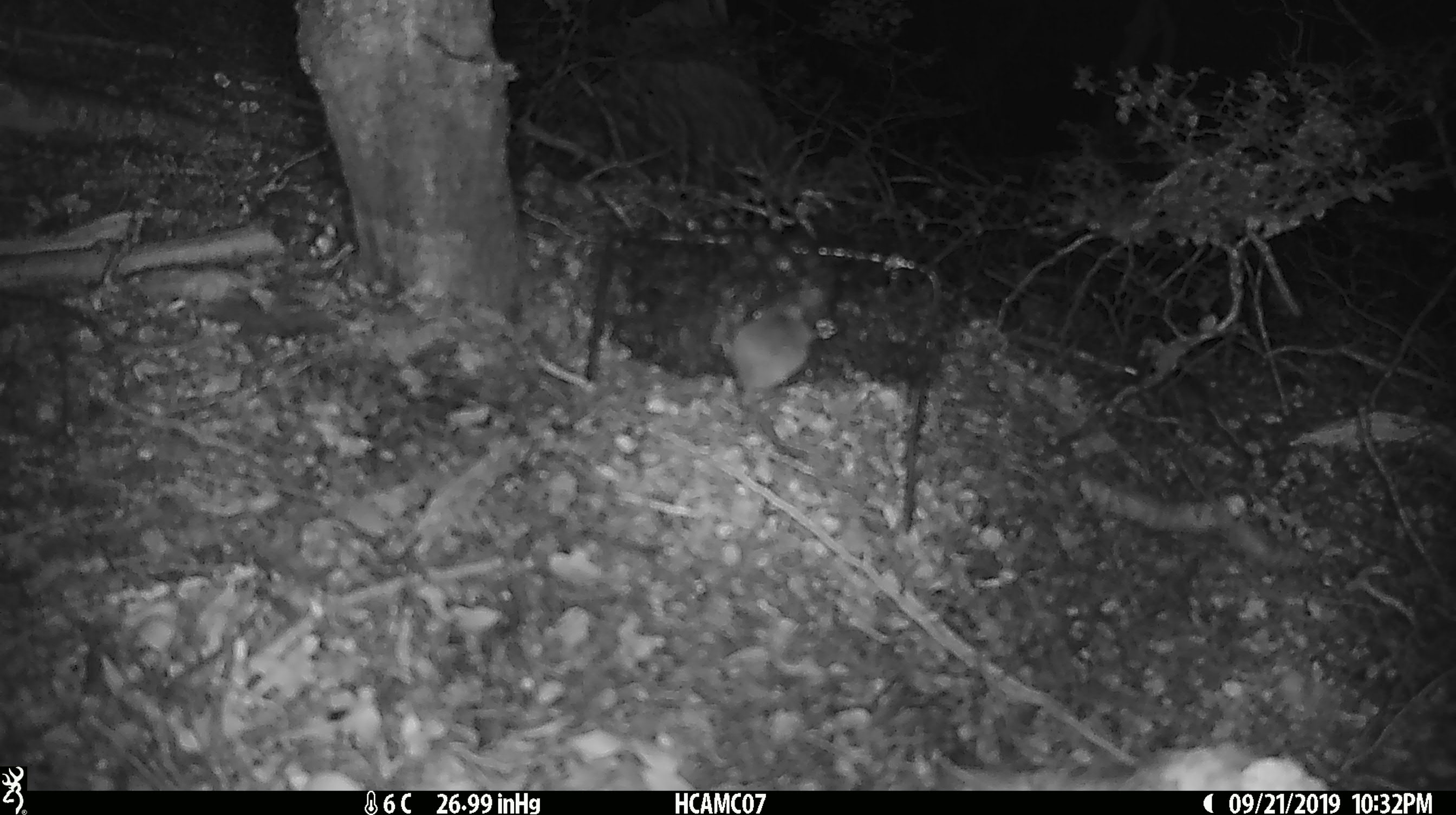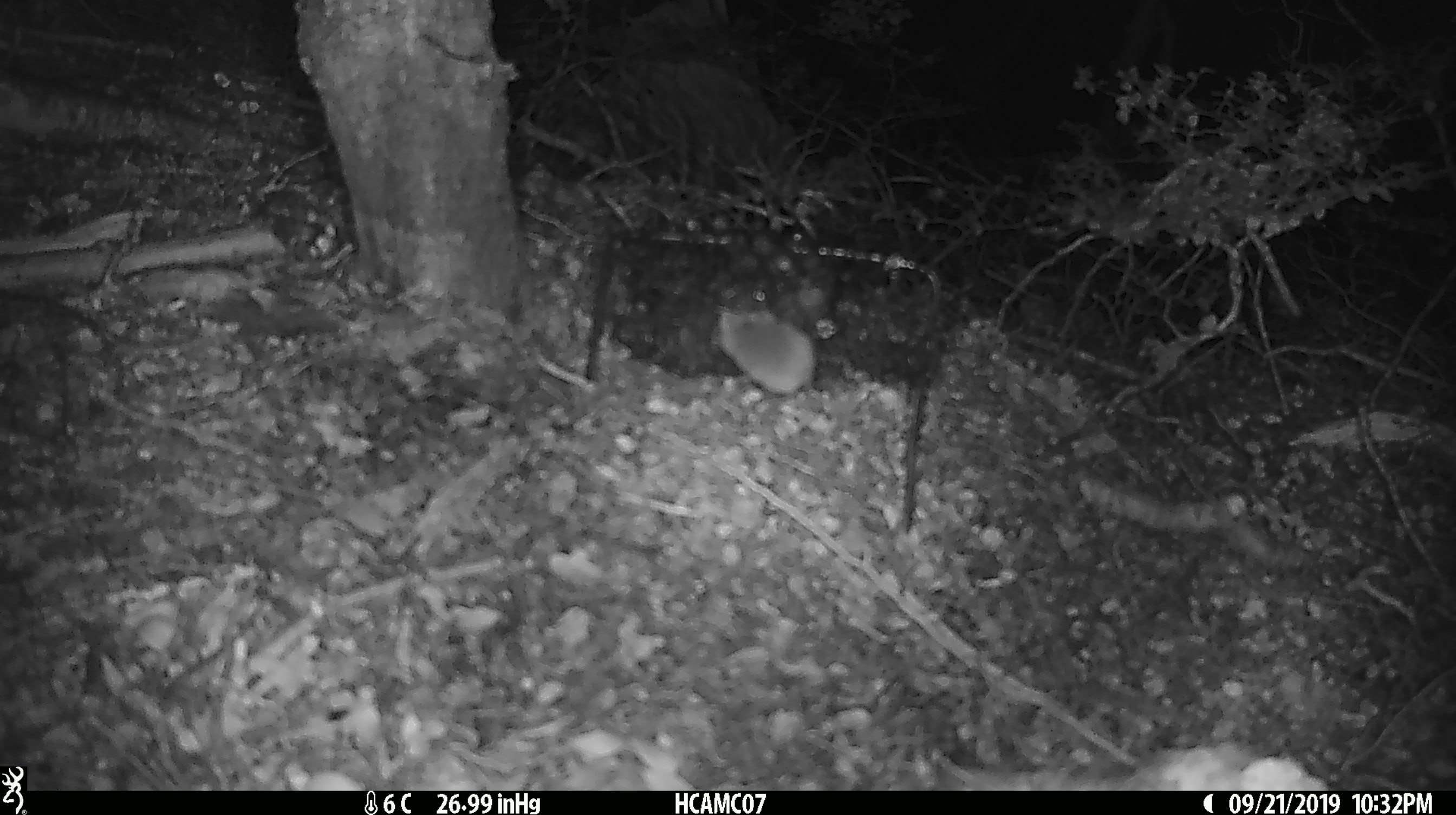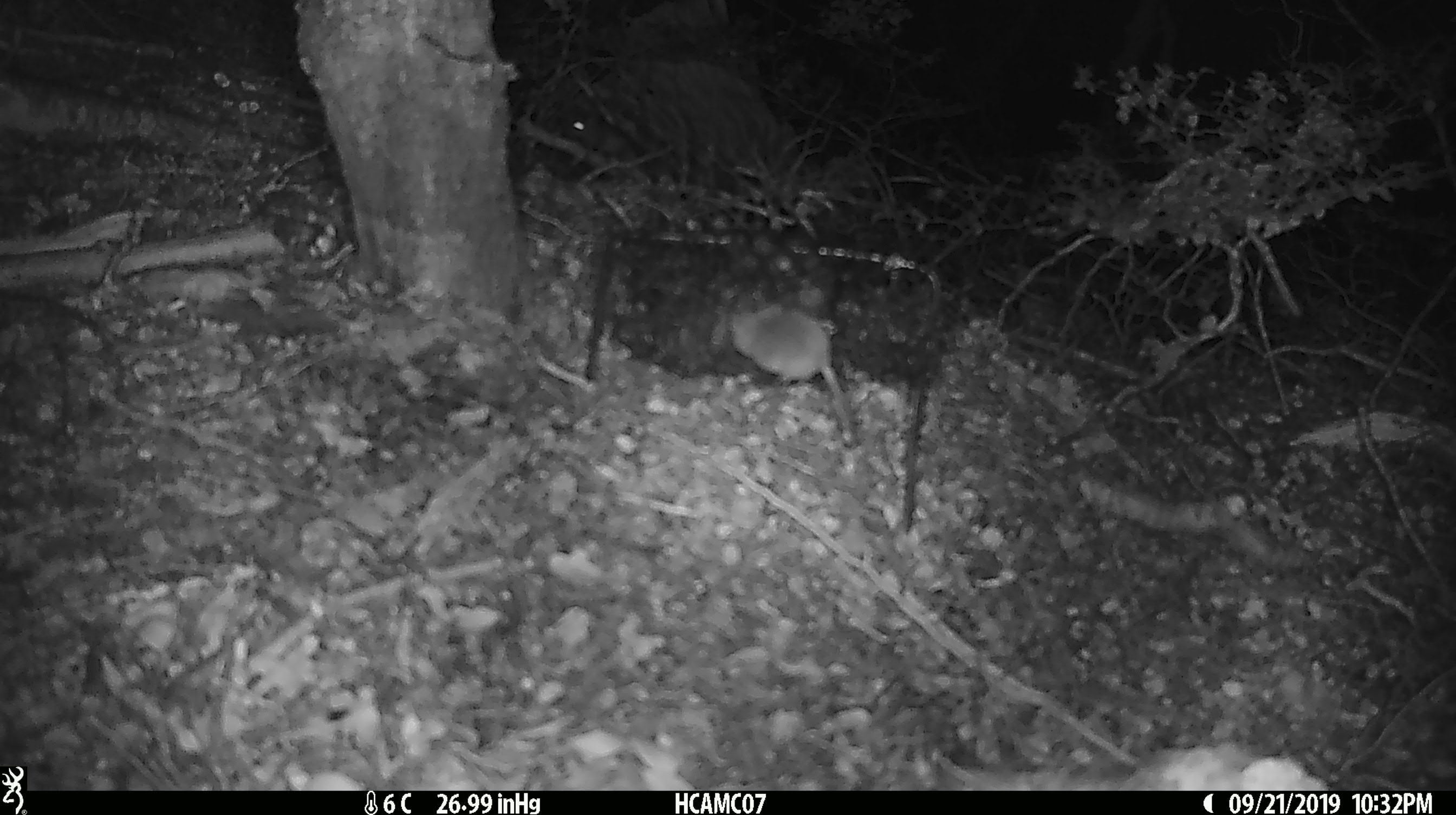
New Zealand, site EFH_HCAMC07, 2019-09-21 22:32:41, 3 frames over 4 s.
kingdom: Animalia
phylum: Chordata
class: Mammalia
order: Rodentia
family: Muridae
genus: Mus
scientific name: Mus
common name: mouse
Mouse (Mus).